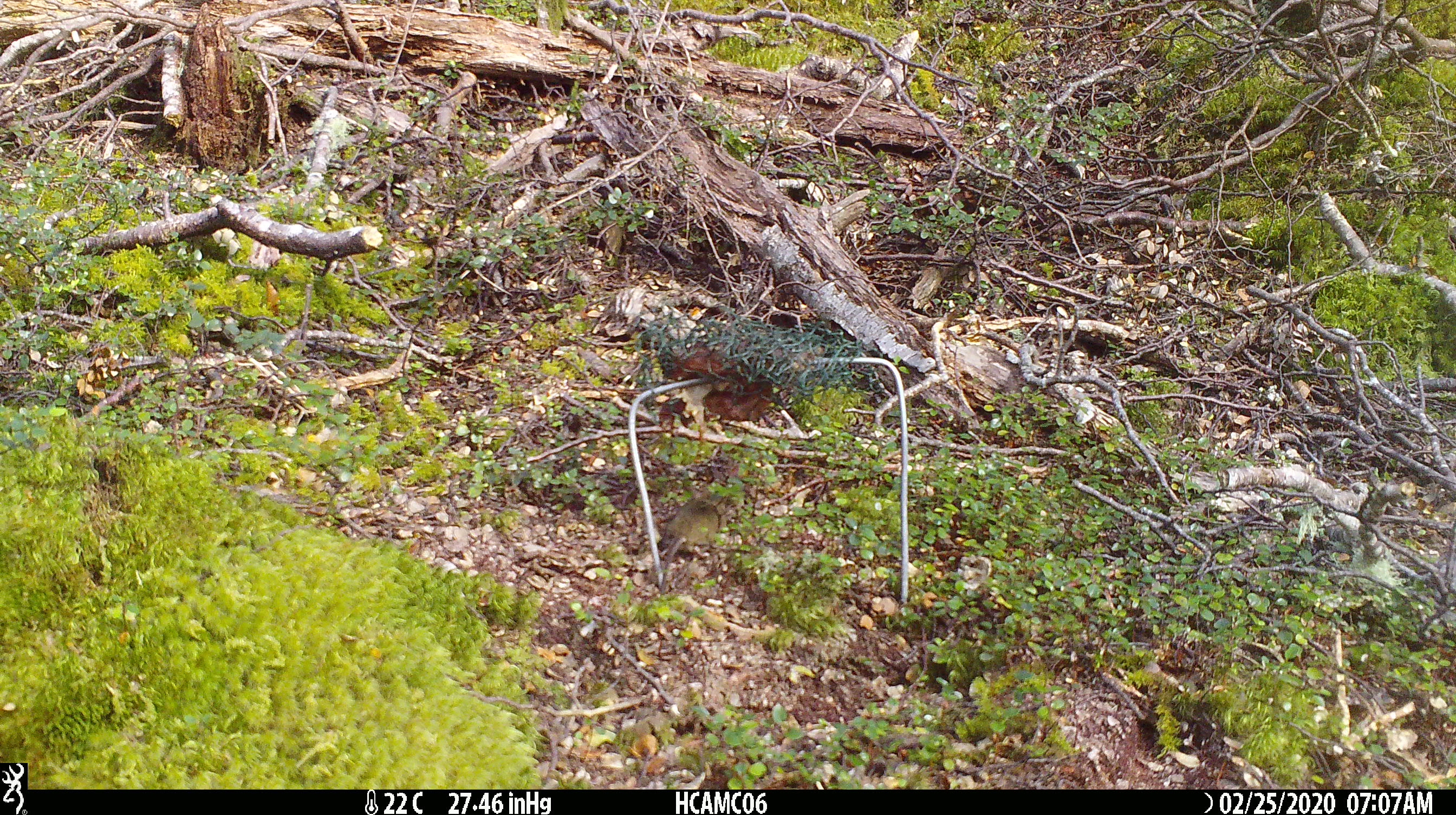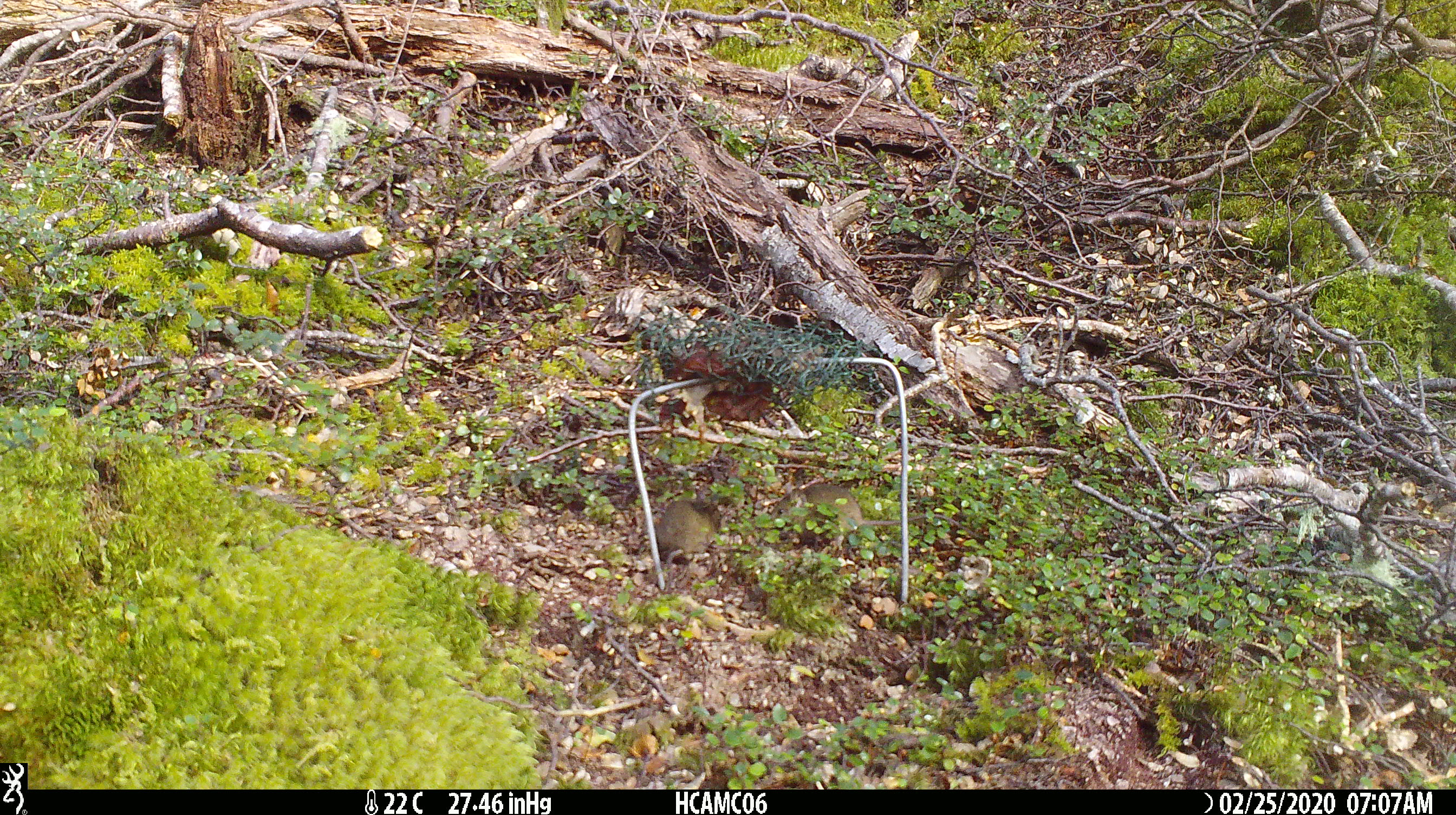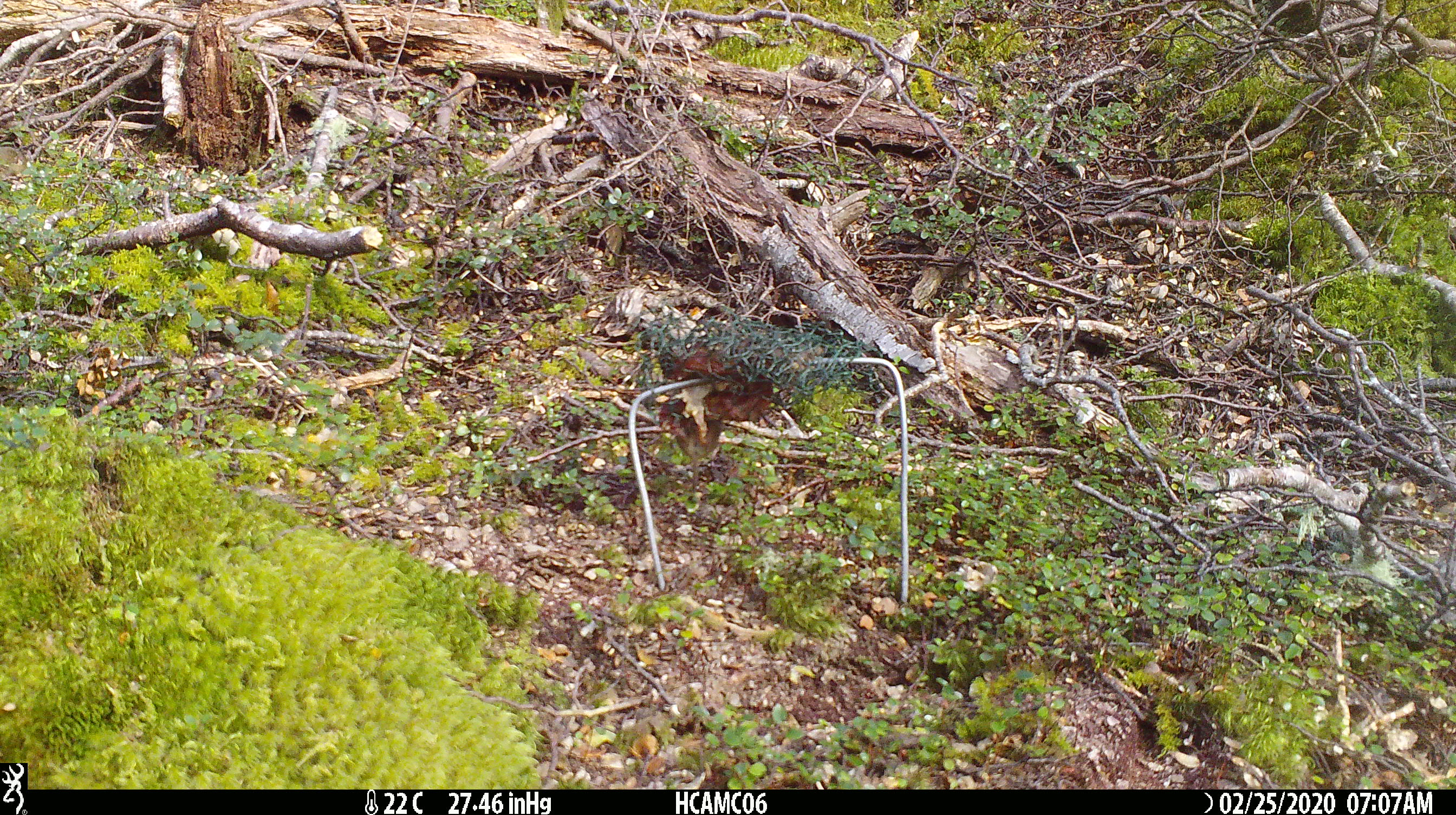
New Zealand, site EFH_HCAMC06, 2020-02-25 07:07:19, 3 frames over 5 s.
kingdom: Animalia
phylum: Chordata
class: Mammalia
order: Rodentia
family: Muridae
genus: Mus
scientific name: Mus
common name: mouse